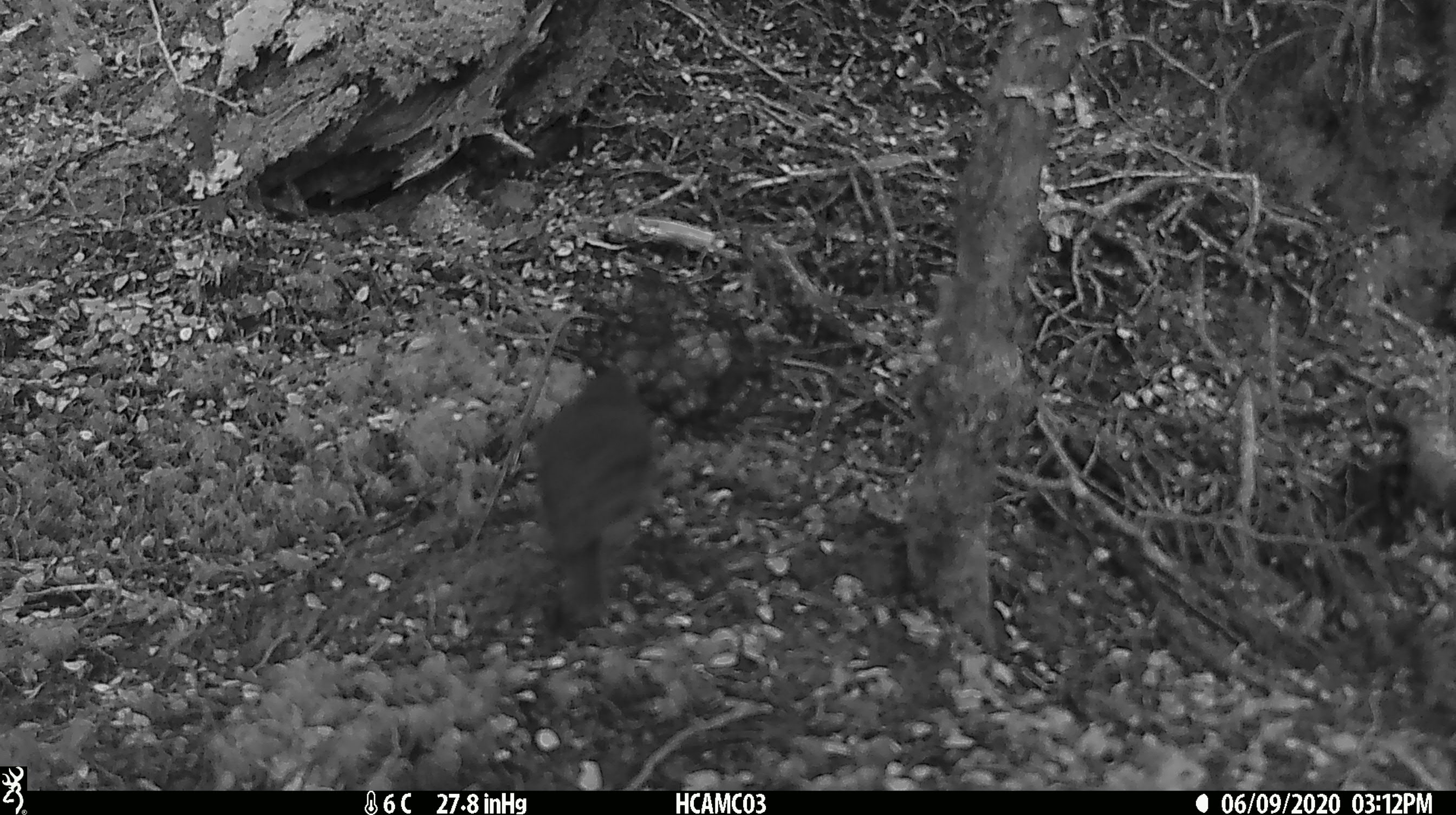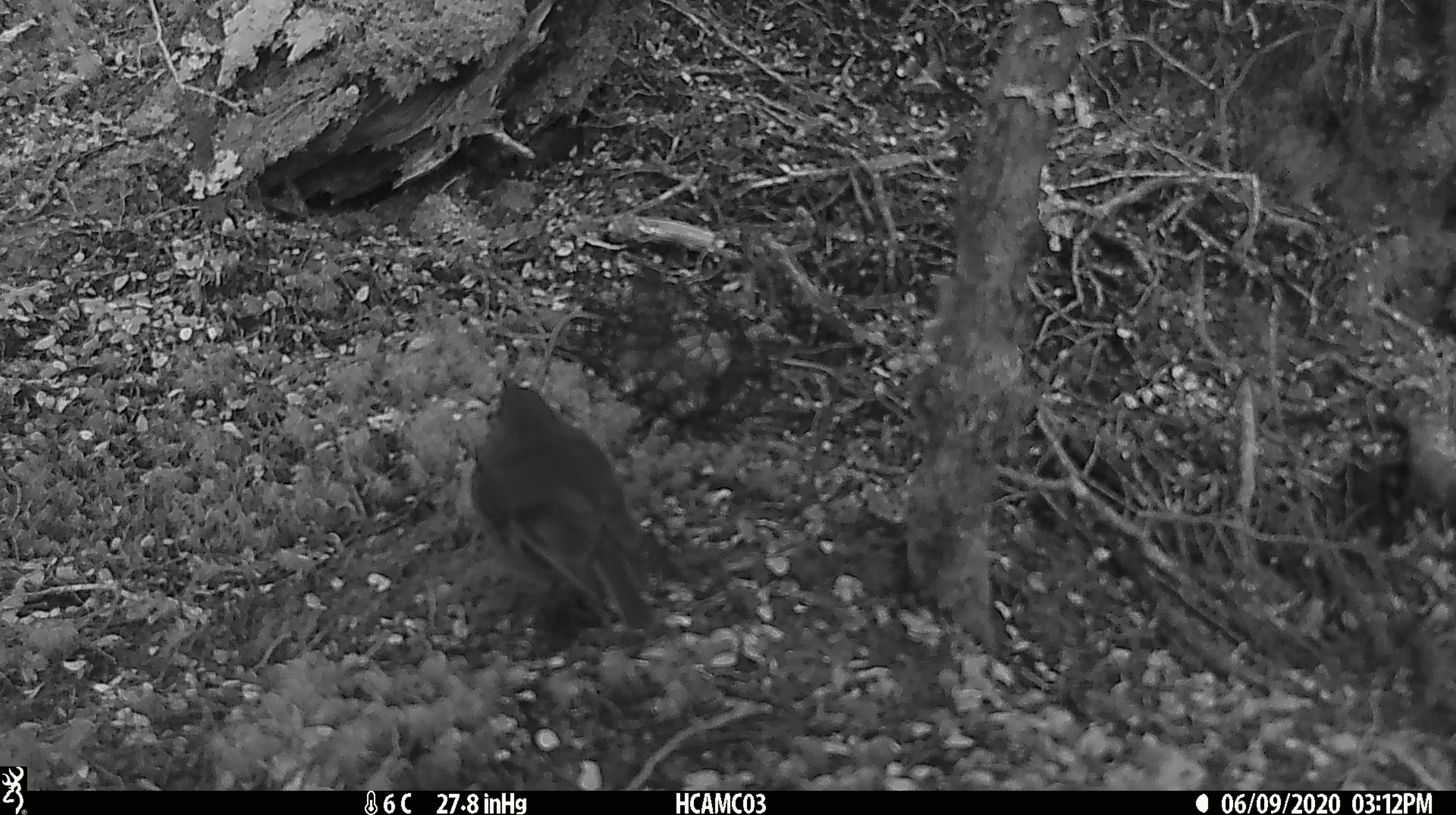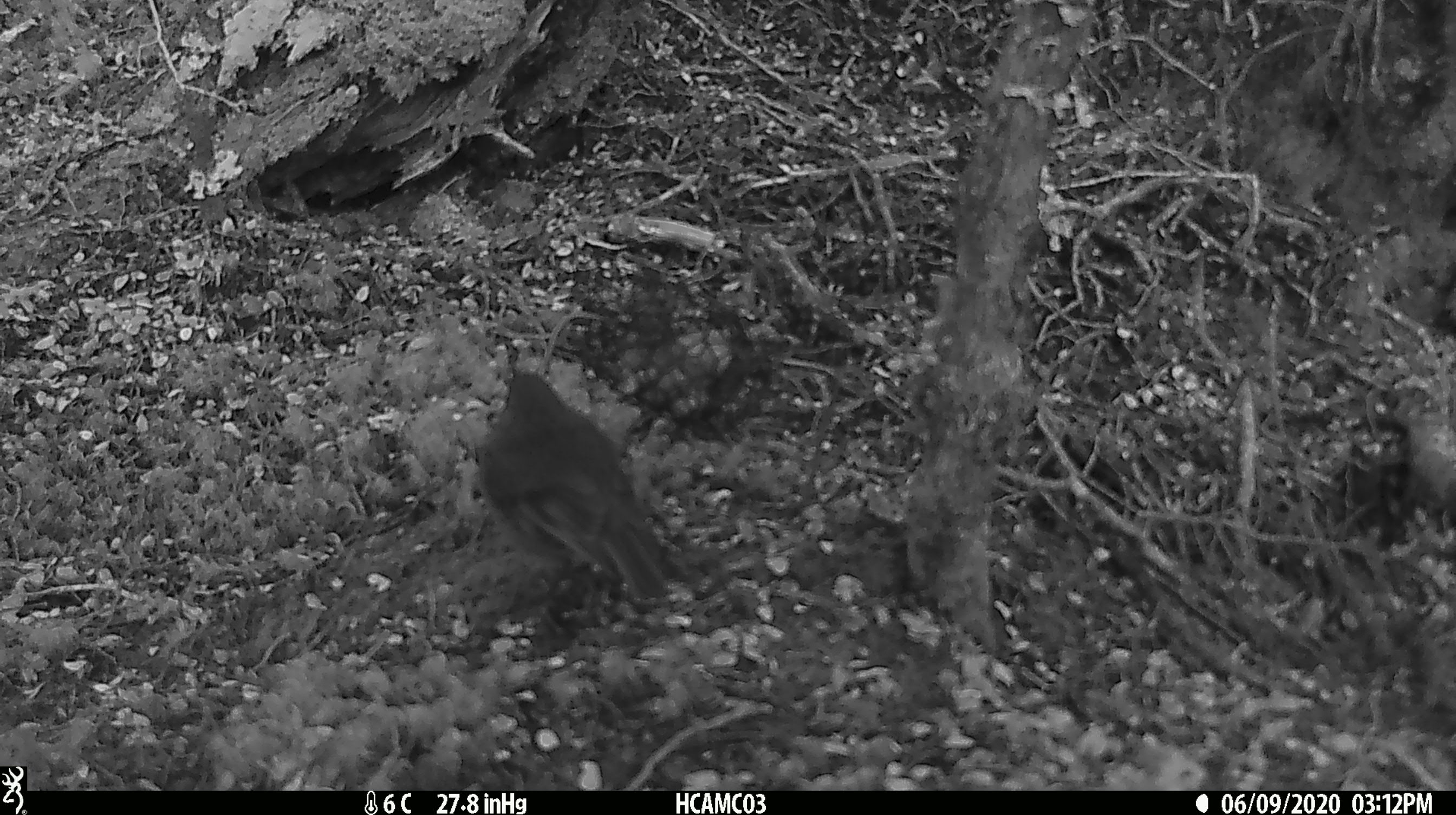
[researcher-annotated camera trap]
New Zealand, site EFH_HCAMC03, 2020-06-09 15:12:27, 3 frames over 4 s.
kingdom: Animalia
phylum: Chordata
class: Aves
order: Passeriformes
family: Petroicidae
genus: Petroica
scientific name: Petroica australis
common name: new zealand robin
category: robin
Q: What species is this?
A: Robin (new zealand robin) (Petroica australis).